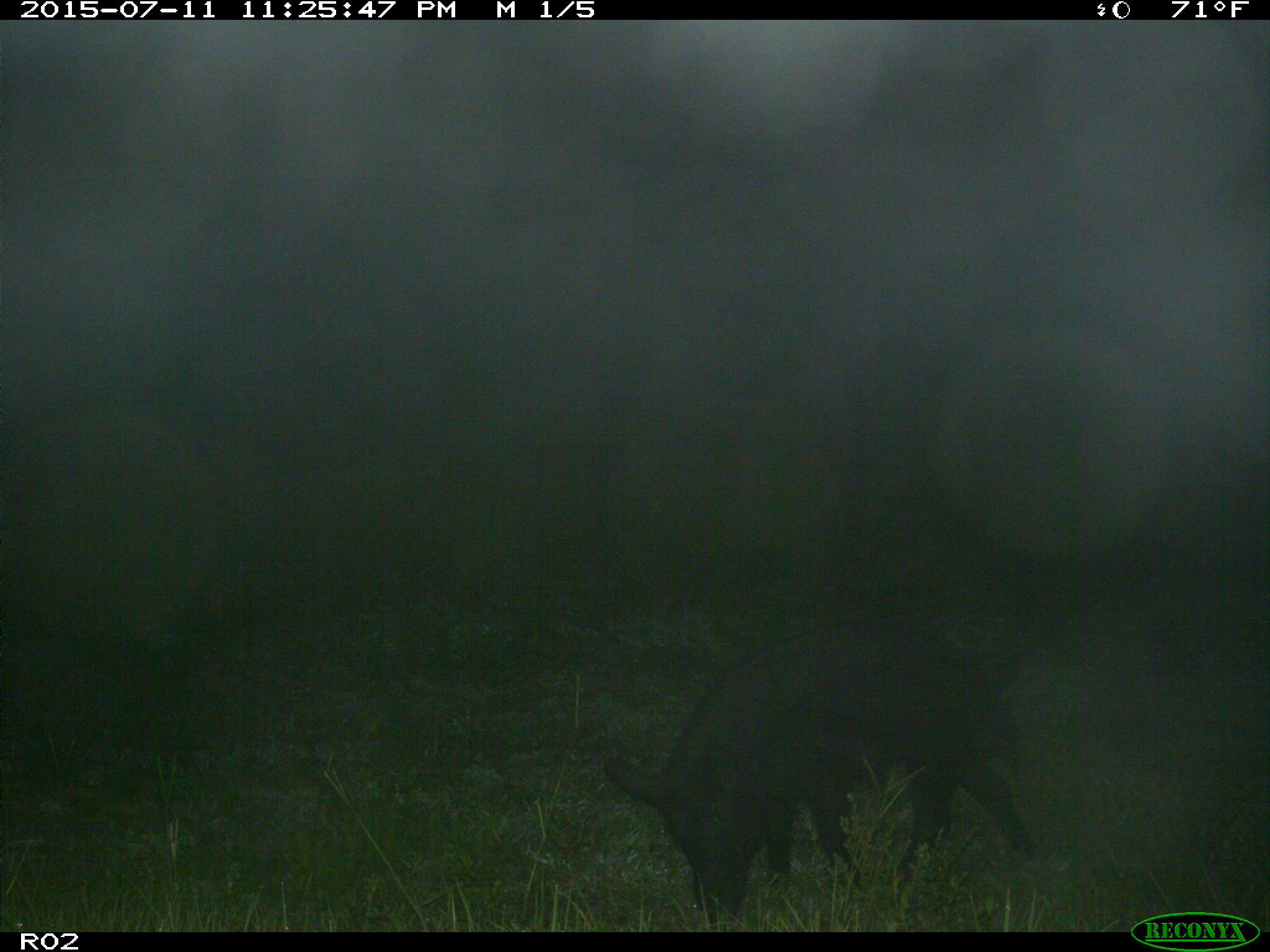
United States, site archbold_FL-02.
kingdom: Animalia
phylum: Chordata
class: Mammalia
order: Artiodactyla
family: Suidae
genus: Sus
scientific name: Sus scrofa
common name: wild boar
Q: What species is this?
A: Sus scrofa (wild boar).